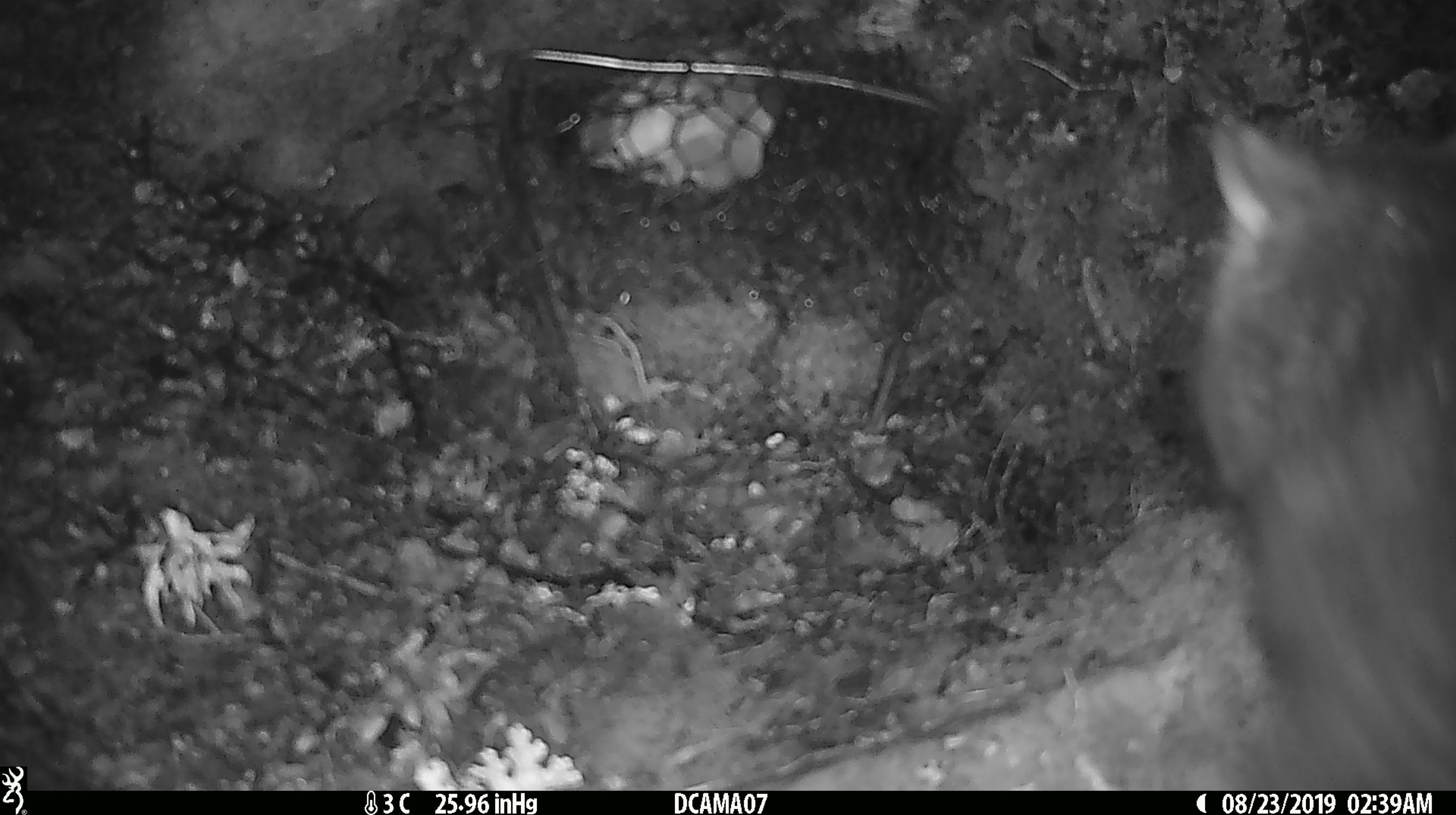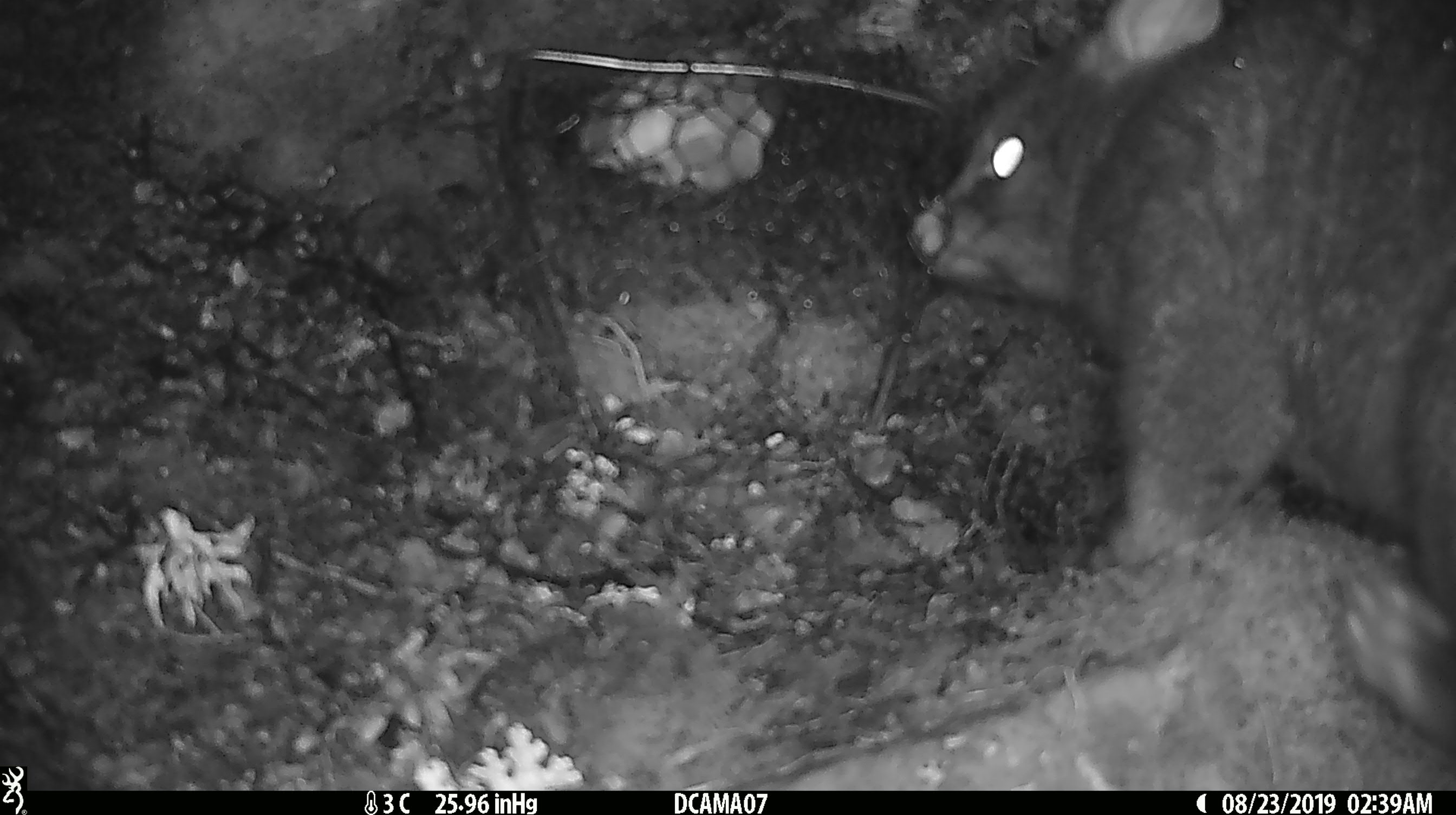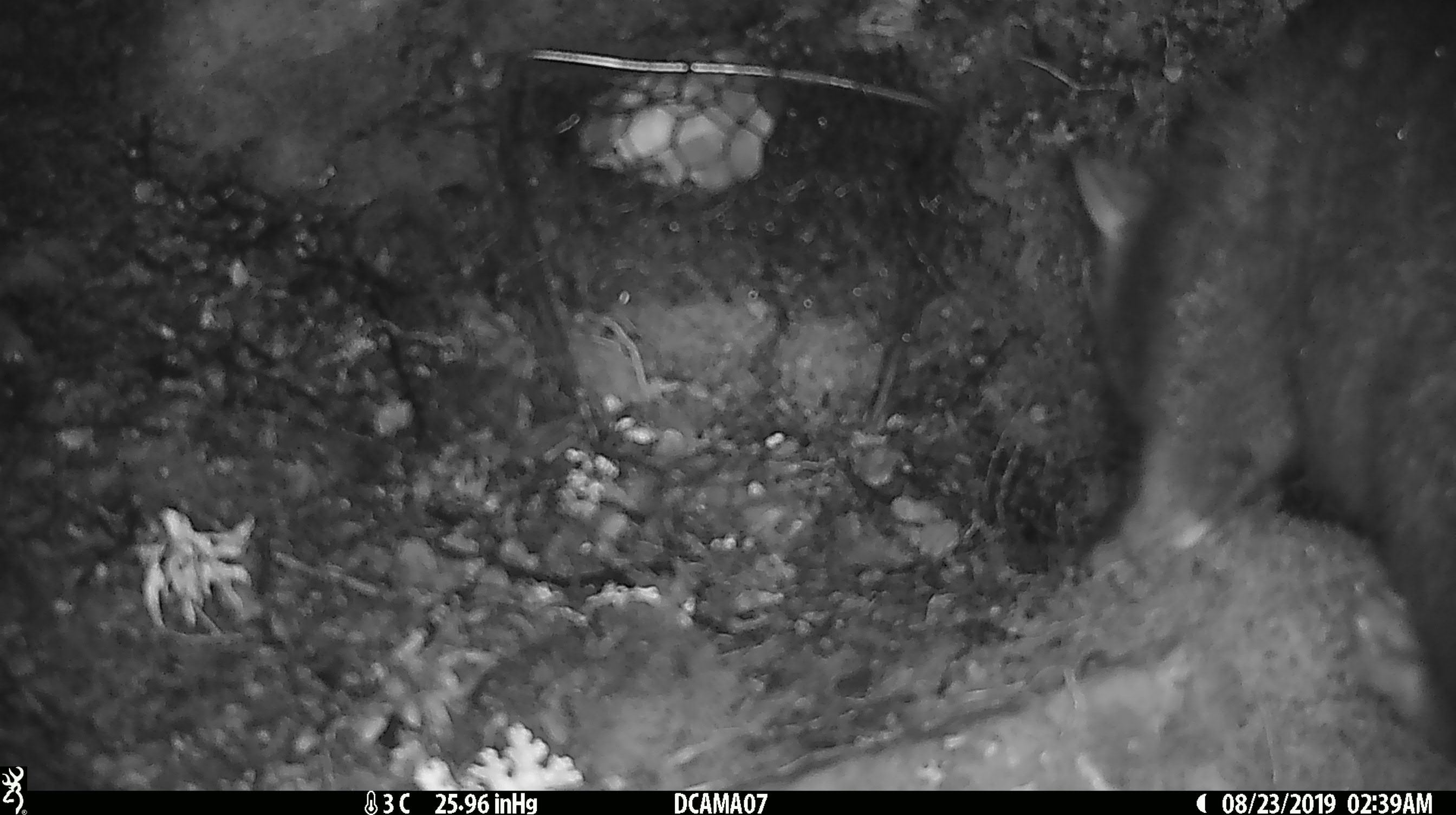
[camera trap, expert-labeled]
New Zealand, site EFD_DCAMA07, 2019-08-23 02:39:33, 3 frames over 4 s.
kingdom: Animalia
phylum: Chordata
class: Mammalia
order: Diprotodontia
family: Phalangeridae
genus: Trichosurus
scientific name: Trichosurus vulpecula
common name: common brushtail possum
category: possum